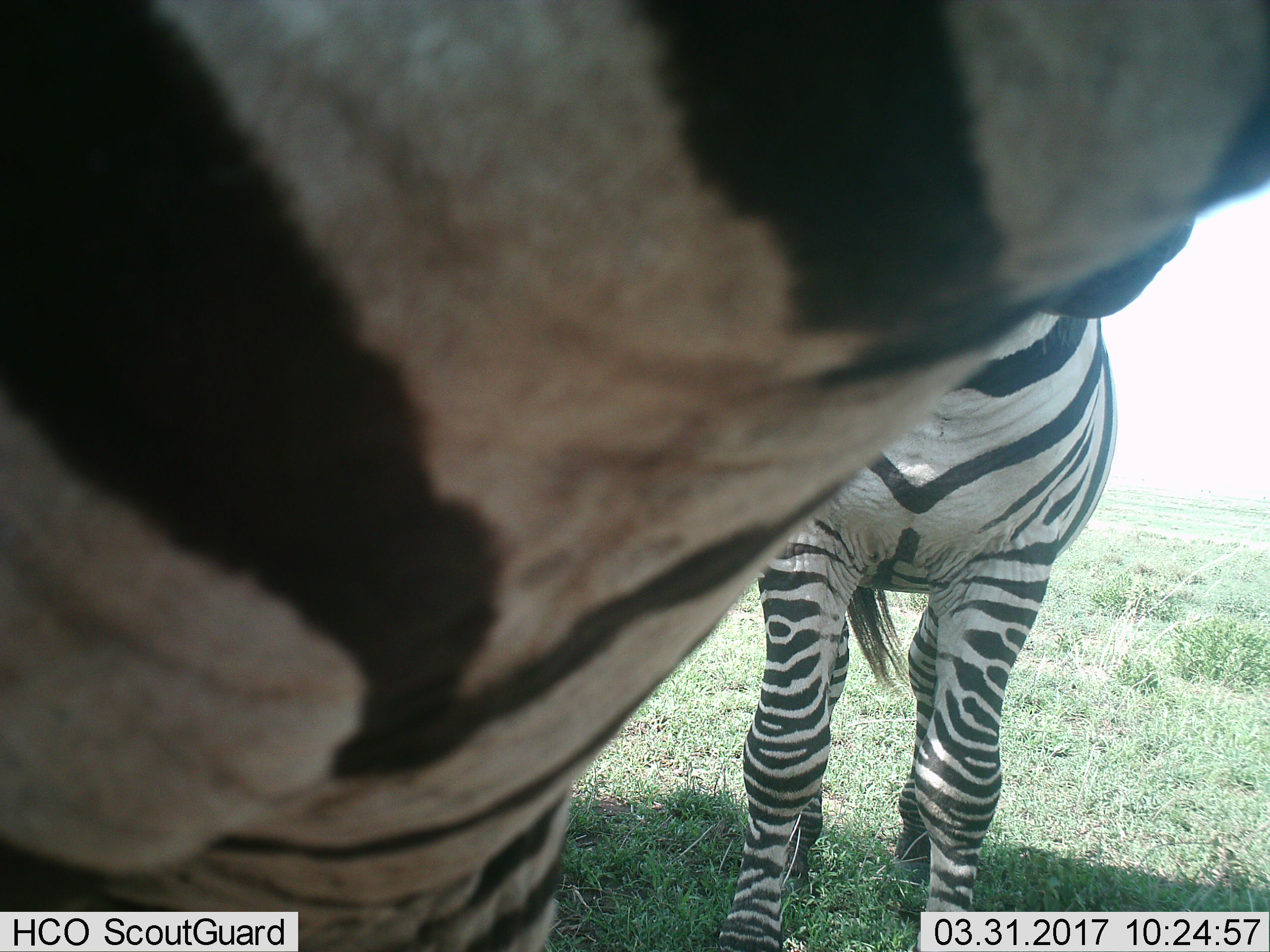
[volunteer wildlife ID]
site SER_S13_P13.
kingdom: Animalia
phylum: Chordata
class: Mammalia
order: Perissodactyla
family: Equidae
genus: Equus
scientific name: Equus quagga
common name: plains zebra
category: zebraplains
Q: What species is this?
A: Zebraplains (plains zebra) (Equus quagga).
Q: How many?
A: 2.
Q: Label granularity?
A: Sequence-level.